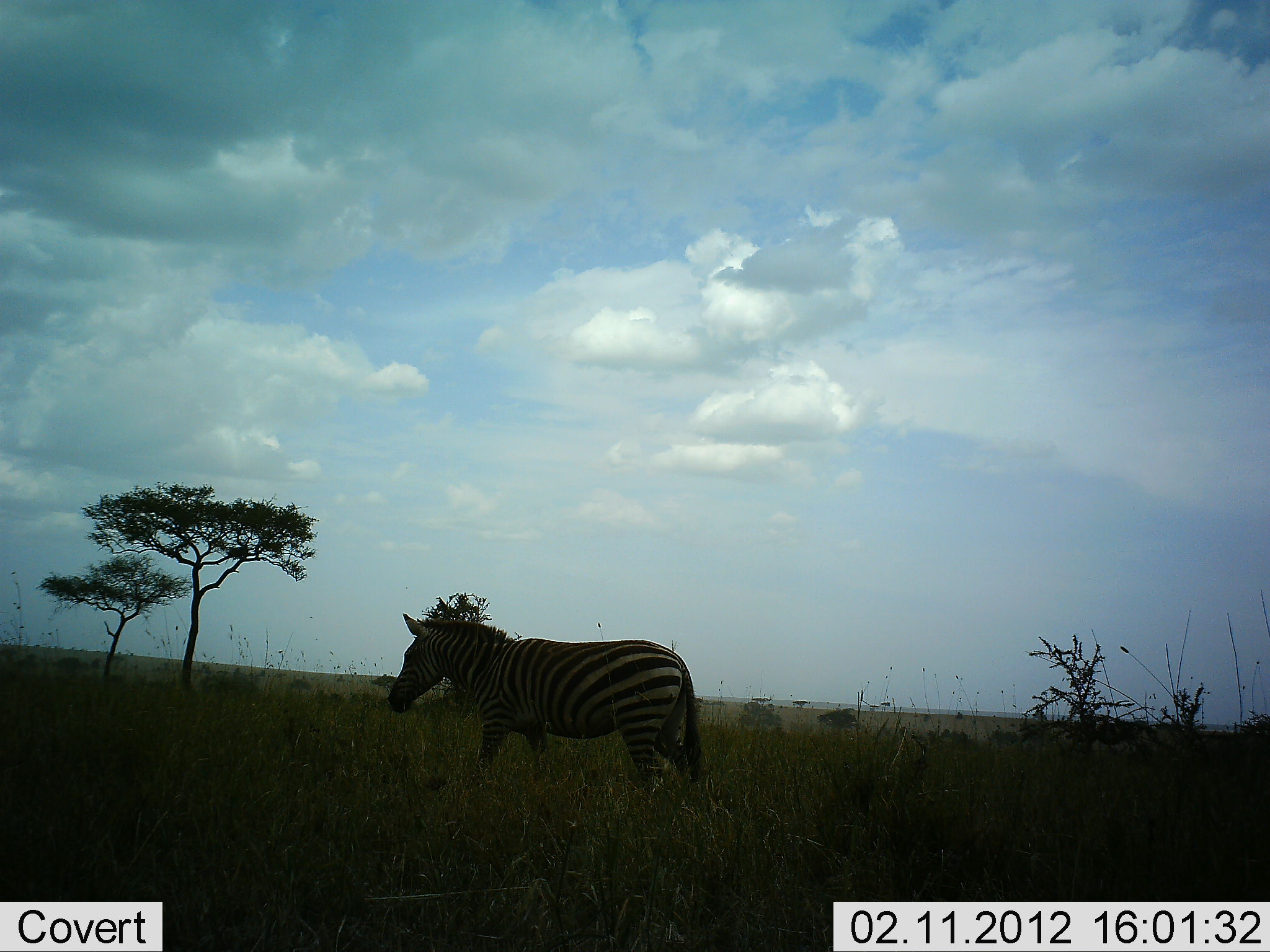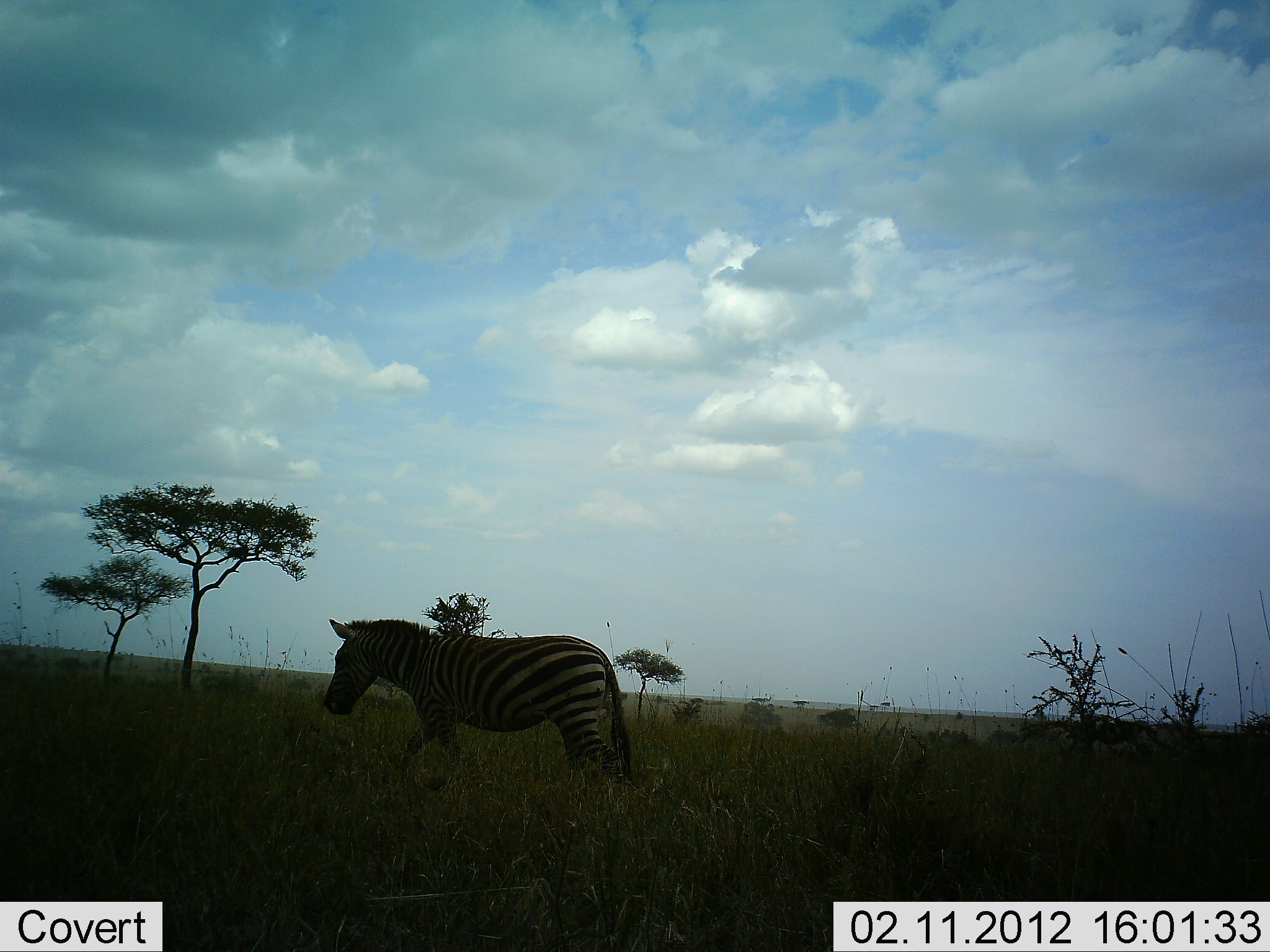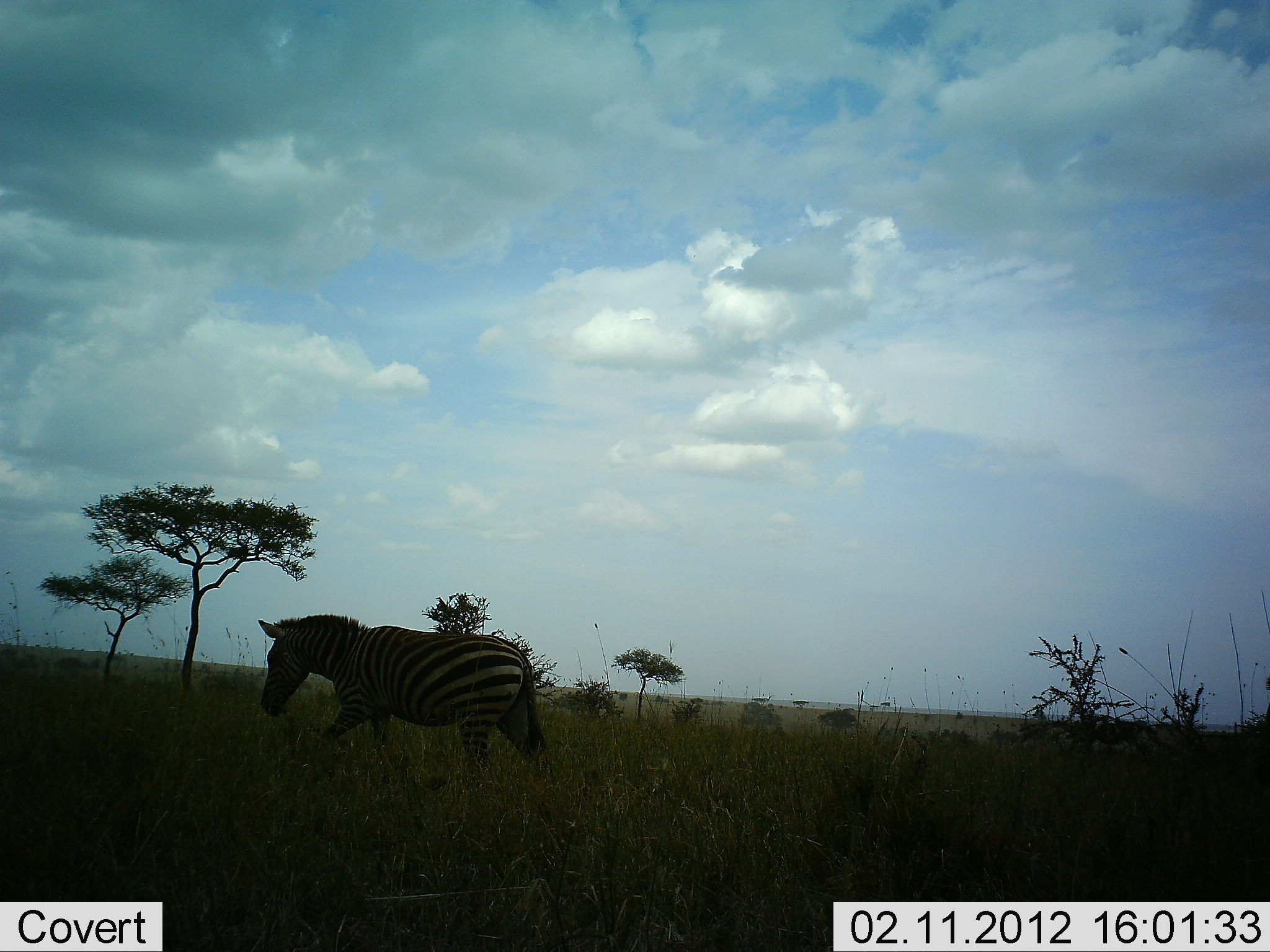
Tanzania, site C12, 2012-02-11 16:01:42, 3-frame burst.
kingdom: Animalia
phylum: Chordata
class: Mammalia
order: Perissodactyla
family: Equidae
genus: Equus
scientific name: Equus quagga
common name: plains zebra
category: zebra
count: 1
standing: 0%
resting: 0%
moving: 100%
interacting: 0%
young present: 0%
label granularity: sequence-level